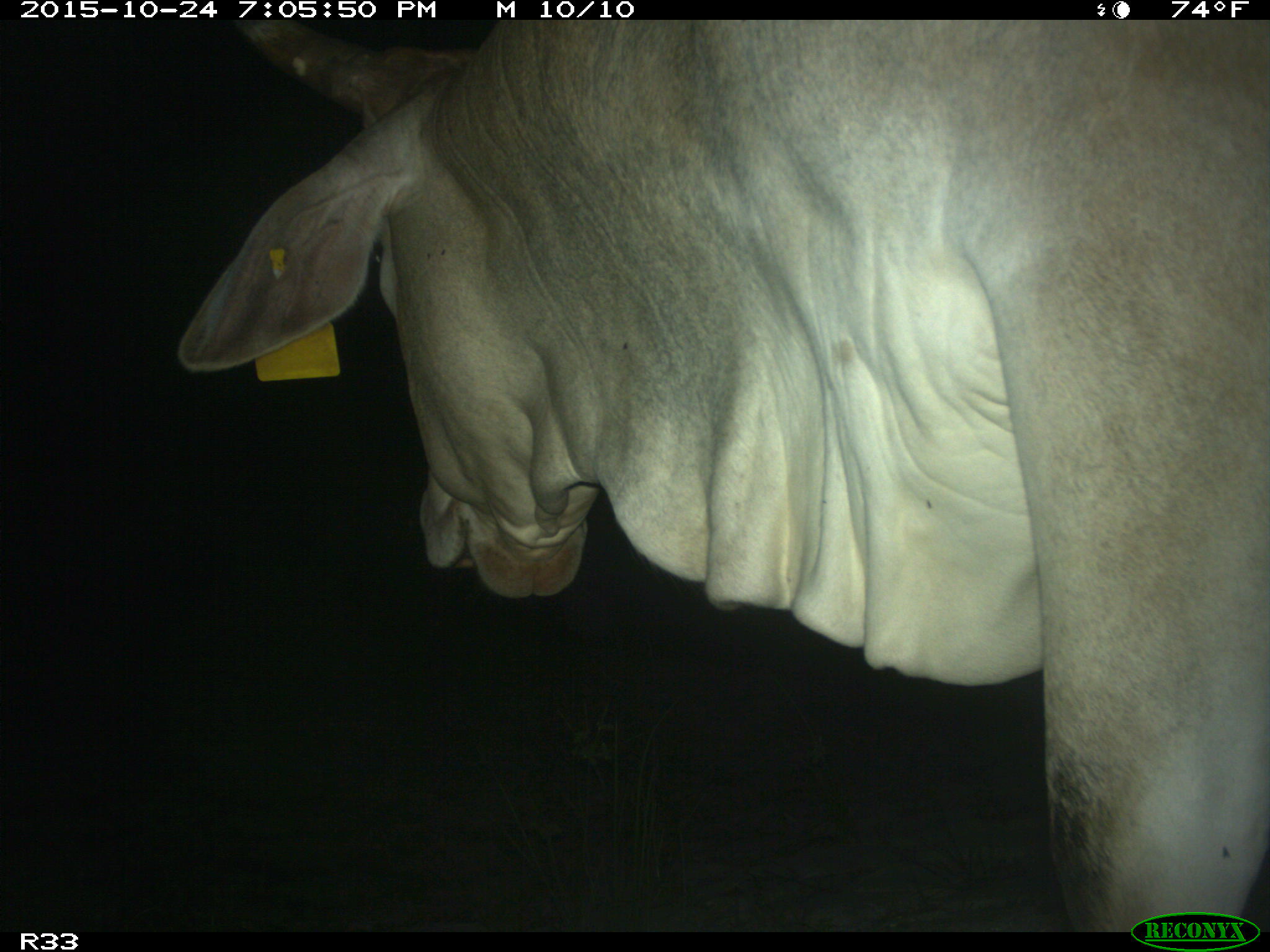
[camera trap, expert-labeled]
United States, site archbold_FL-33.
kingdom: Animalia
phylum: Chordata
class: Mammalia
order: Artiodactyla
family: Bovidae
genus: Bos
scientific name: Bos taurus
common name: domestic cow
Bos taurus (domestic cow).